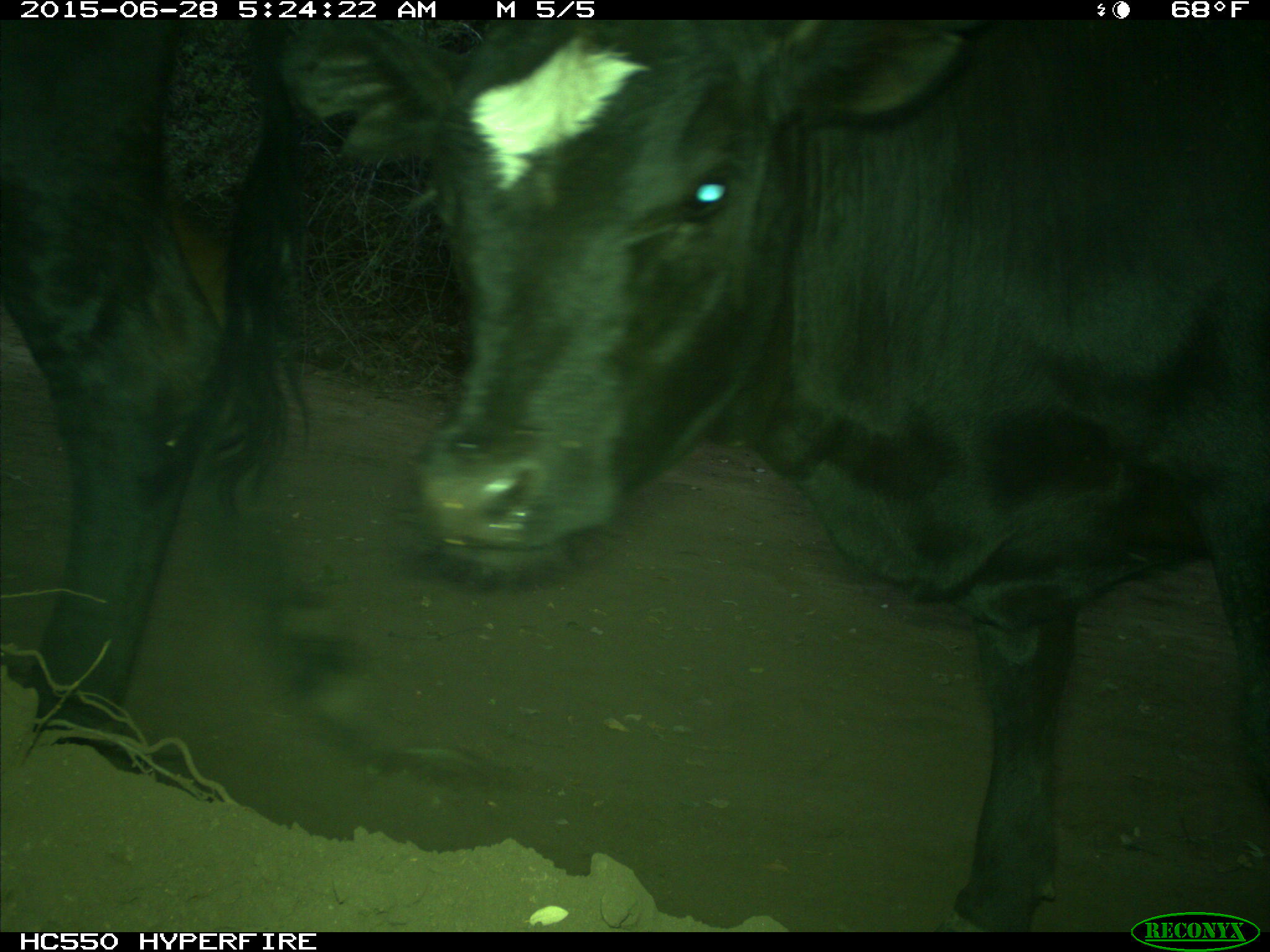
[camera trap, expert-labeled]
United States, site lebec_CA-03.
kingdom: Animalia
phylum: Chordata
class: Mammalia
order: Artiodactyla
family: Bovidae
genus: Bos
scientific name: Bos taurus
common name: domestic cow